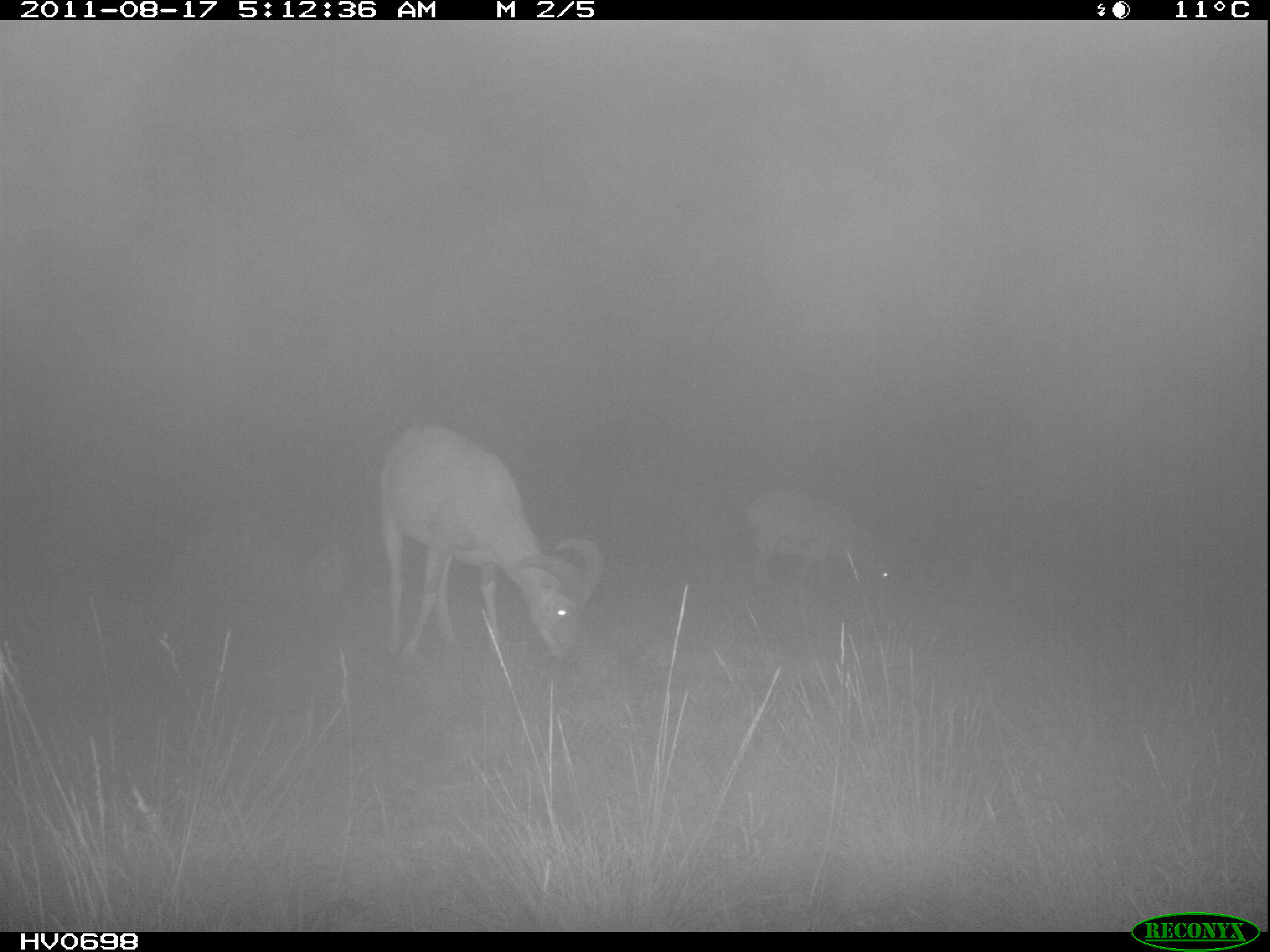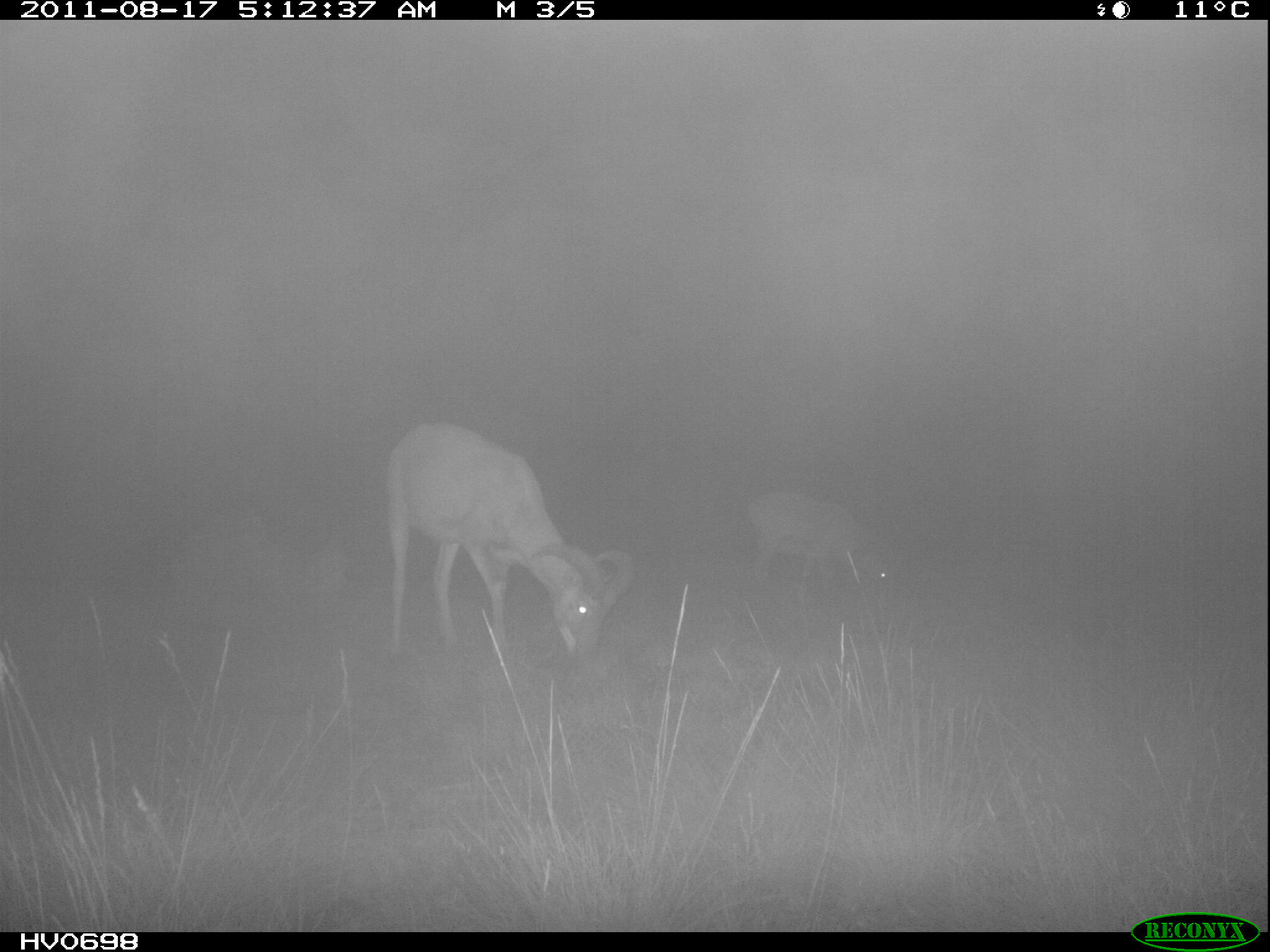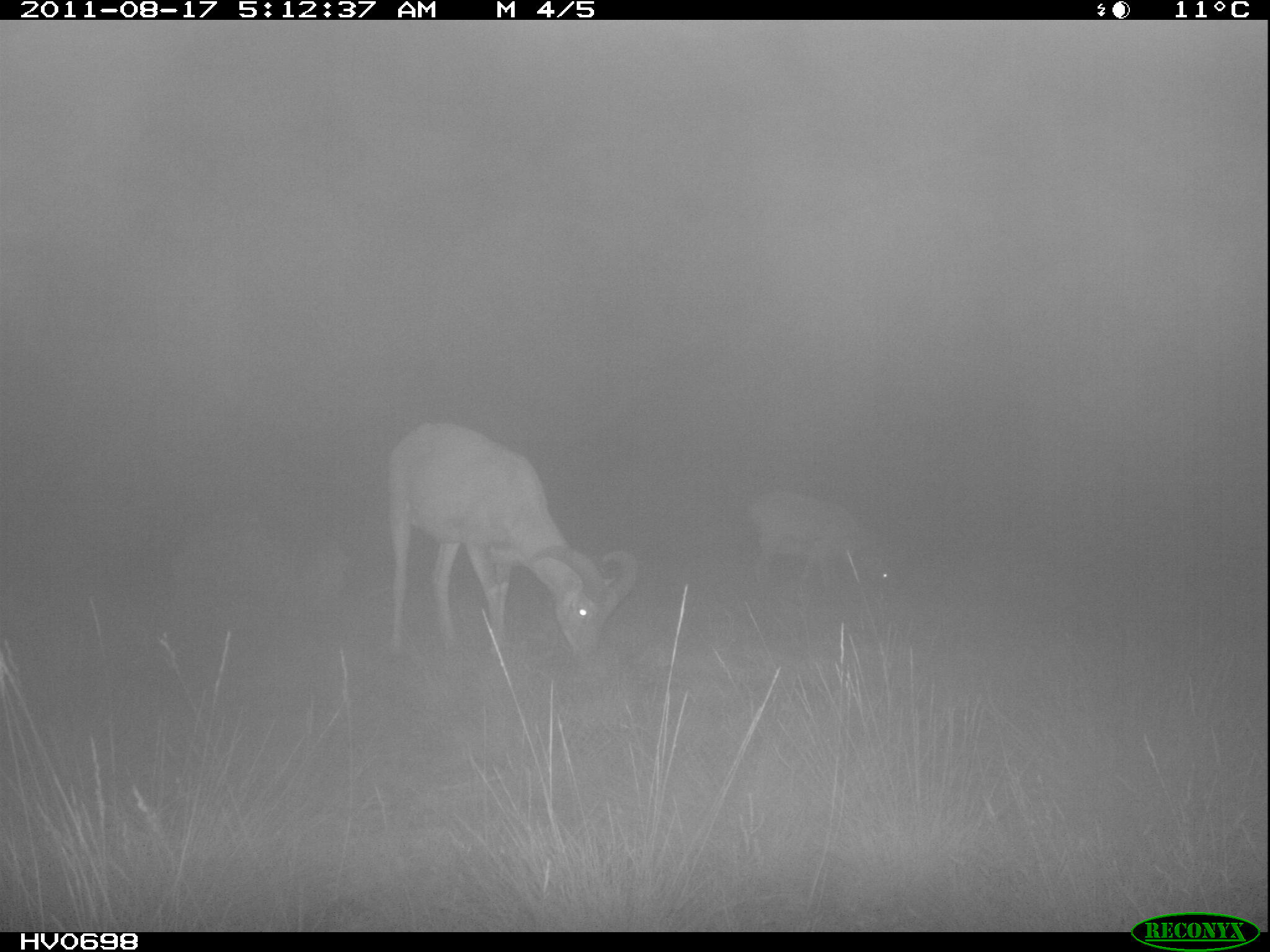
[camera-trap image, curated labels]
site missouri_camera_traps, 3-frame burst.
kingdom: Animalia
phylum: Chordata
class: Mammalia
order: Artiodactyla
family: Bovidae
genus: Ovis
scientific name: Ovis ammon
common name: mouflon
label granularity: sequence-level